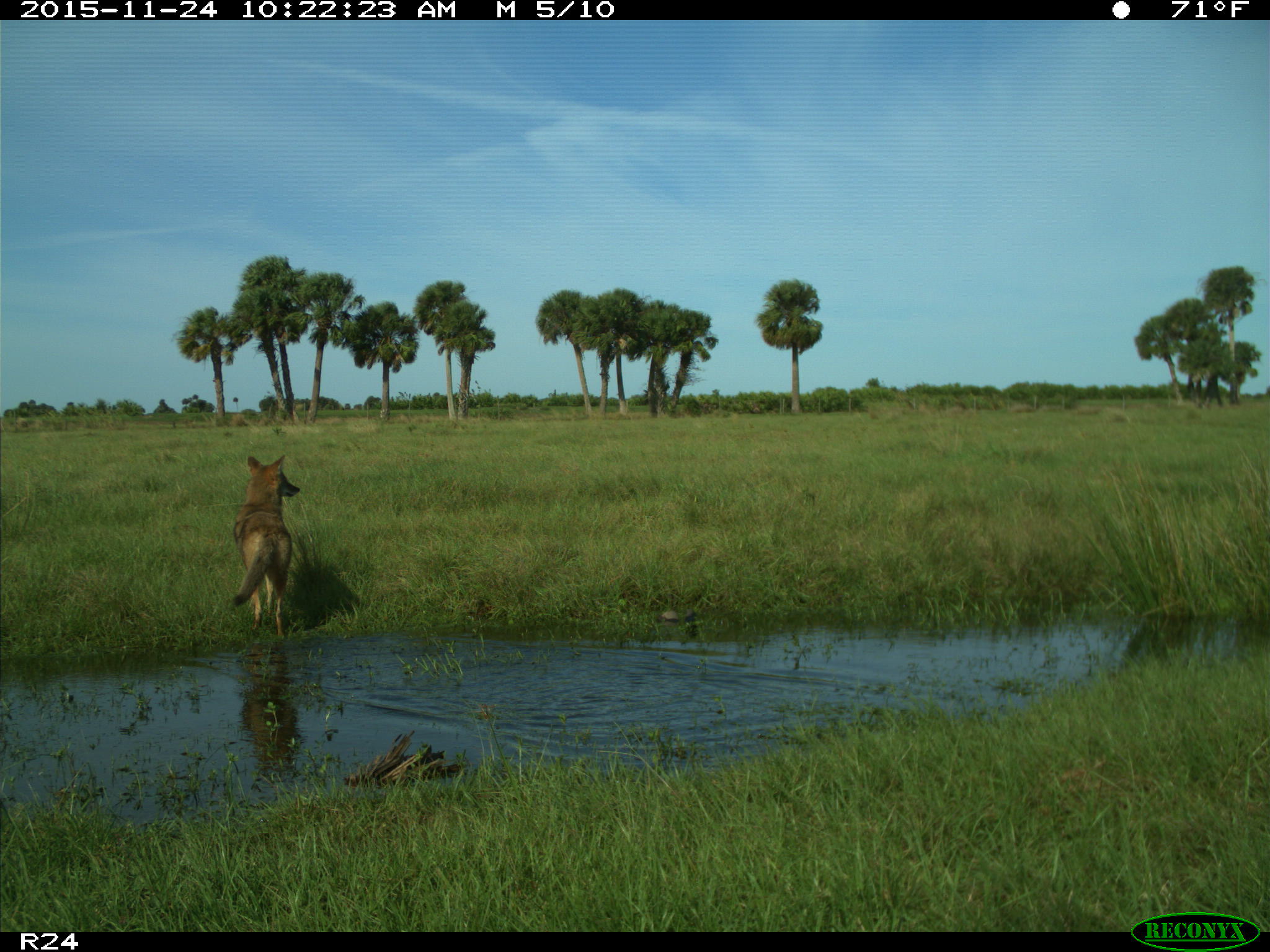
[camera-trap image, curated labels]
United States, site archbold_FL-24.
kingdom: Animalia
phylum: Chordata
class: Mammalia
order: Carnivora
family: Canidae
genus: Canis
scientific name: Canis latrans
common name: coyote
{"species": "Canis latrans (coyote)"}